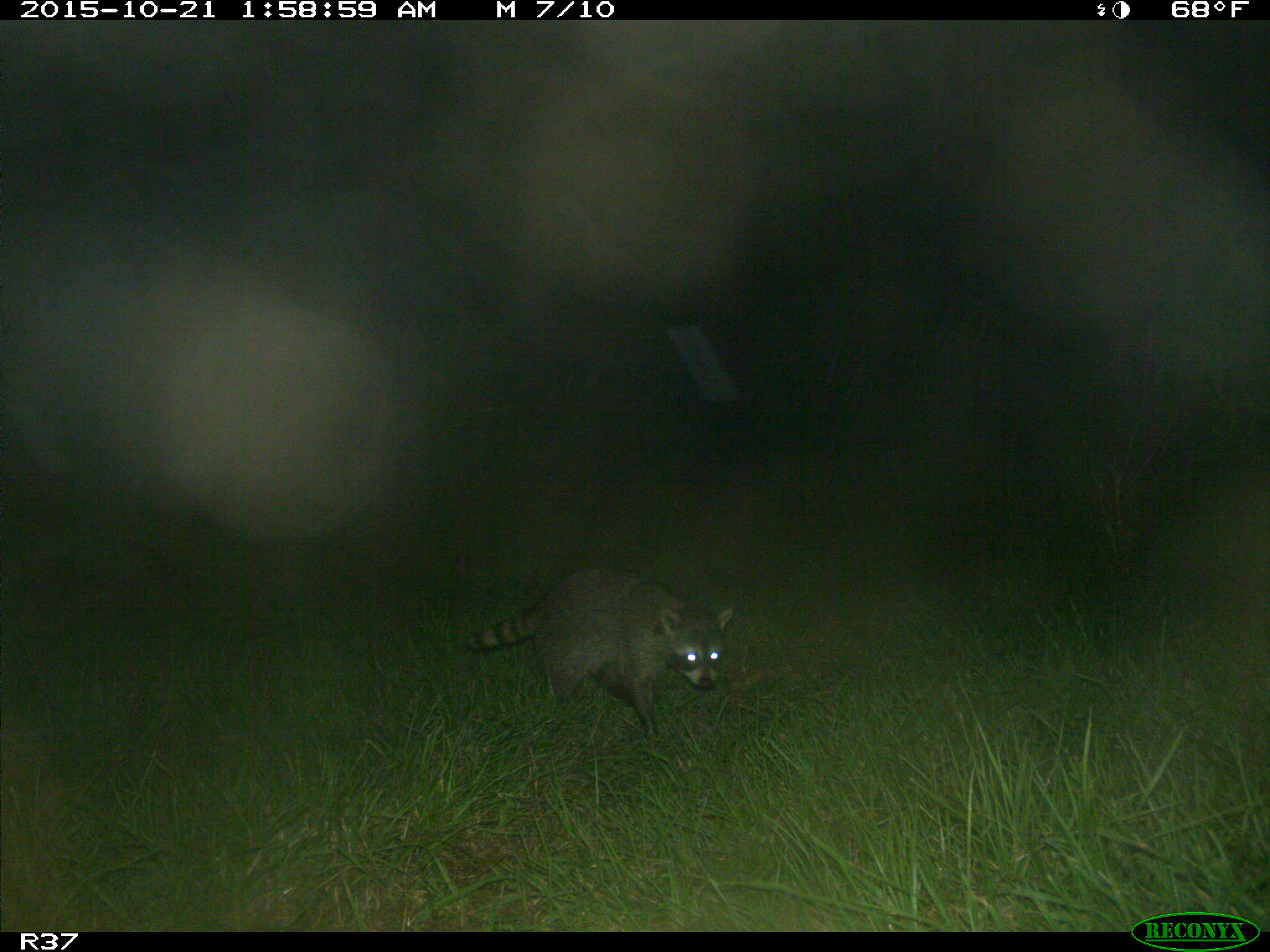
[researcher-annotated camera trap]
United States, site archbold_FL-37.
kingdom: Animalia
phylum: Chordata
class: Mammalia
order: Carnivora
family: Procyonidae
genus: Procyon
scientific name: Procyon lotor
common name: common raccoon